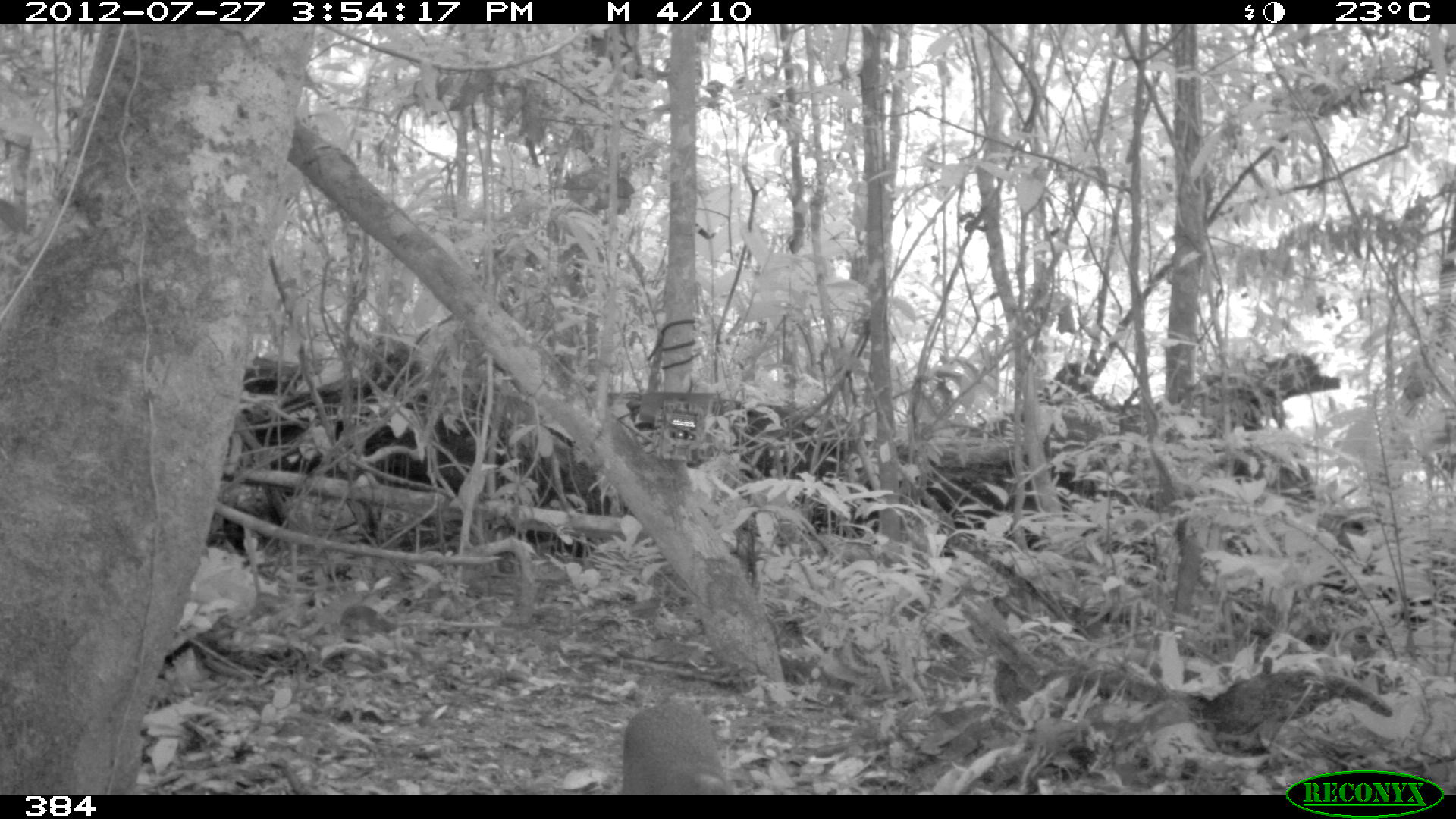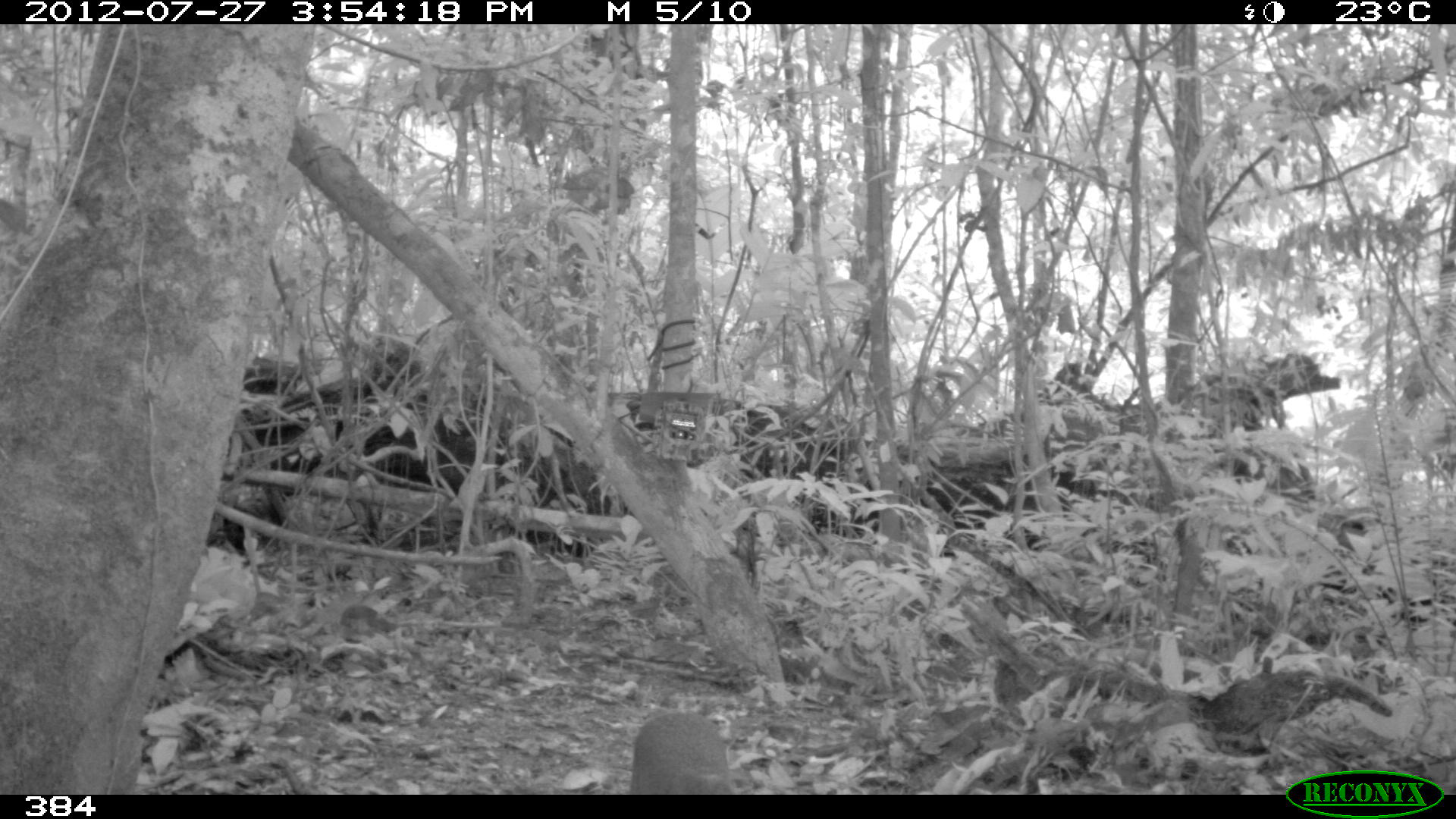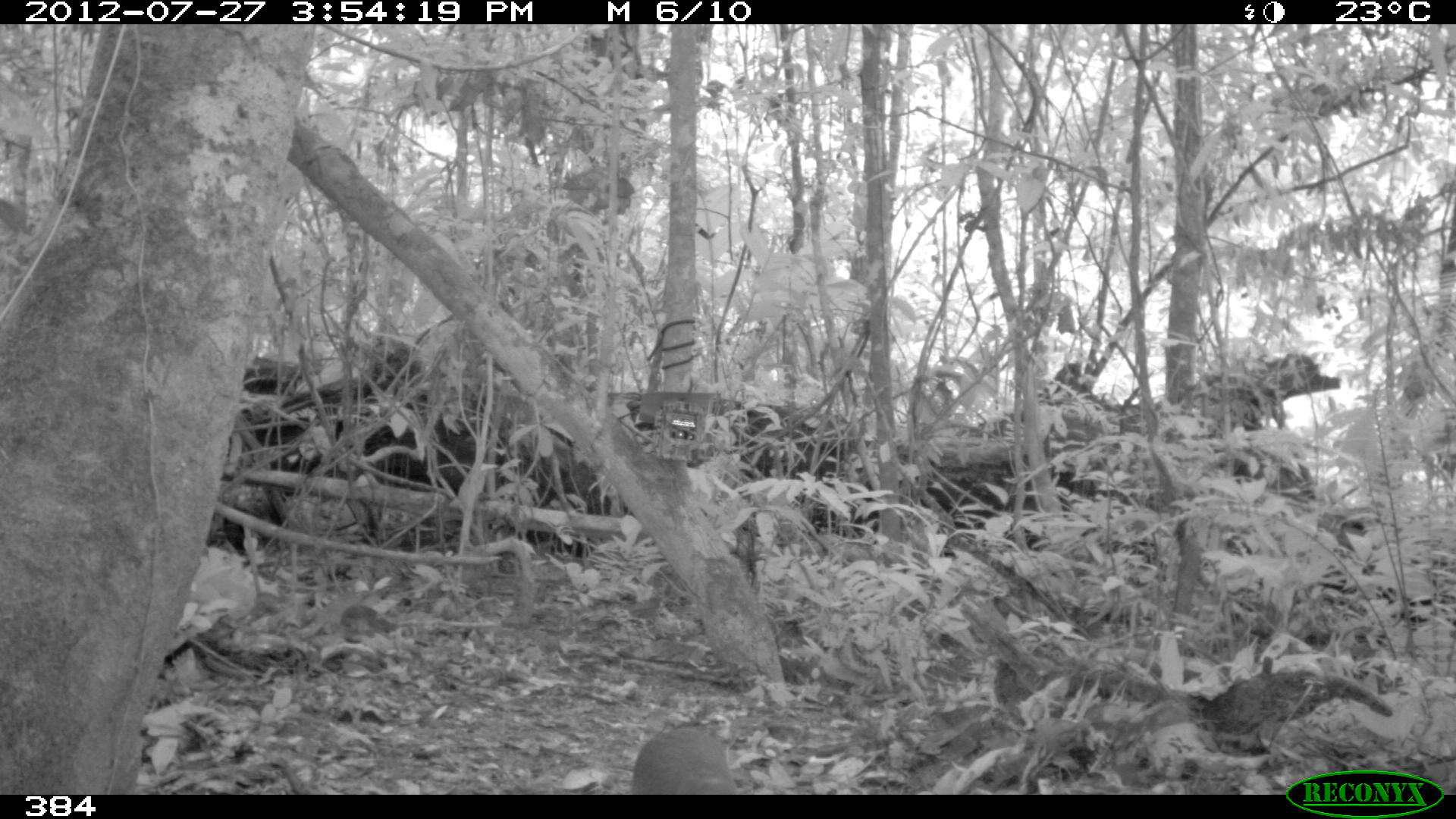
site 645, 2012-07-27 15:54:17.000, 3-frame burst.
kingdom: Animalia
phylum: Chordata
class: Mammalia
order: Rodentia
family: Dasyproctidae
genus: Dasyprocta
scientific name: Dasyprocta punctata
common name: central american agouti